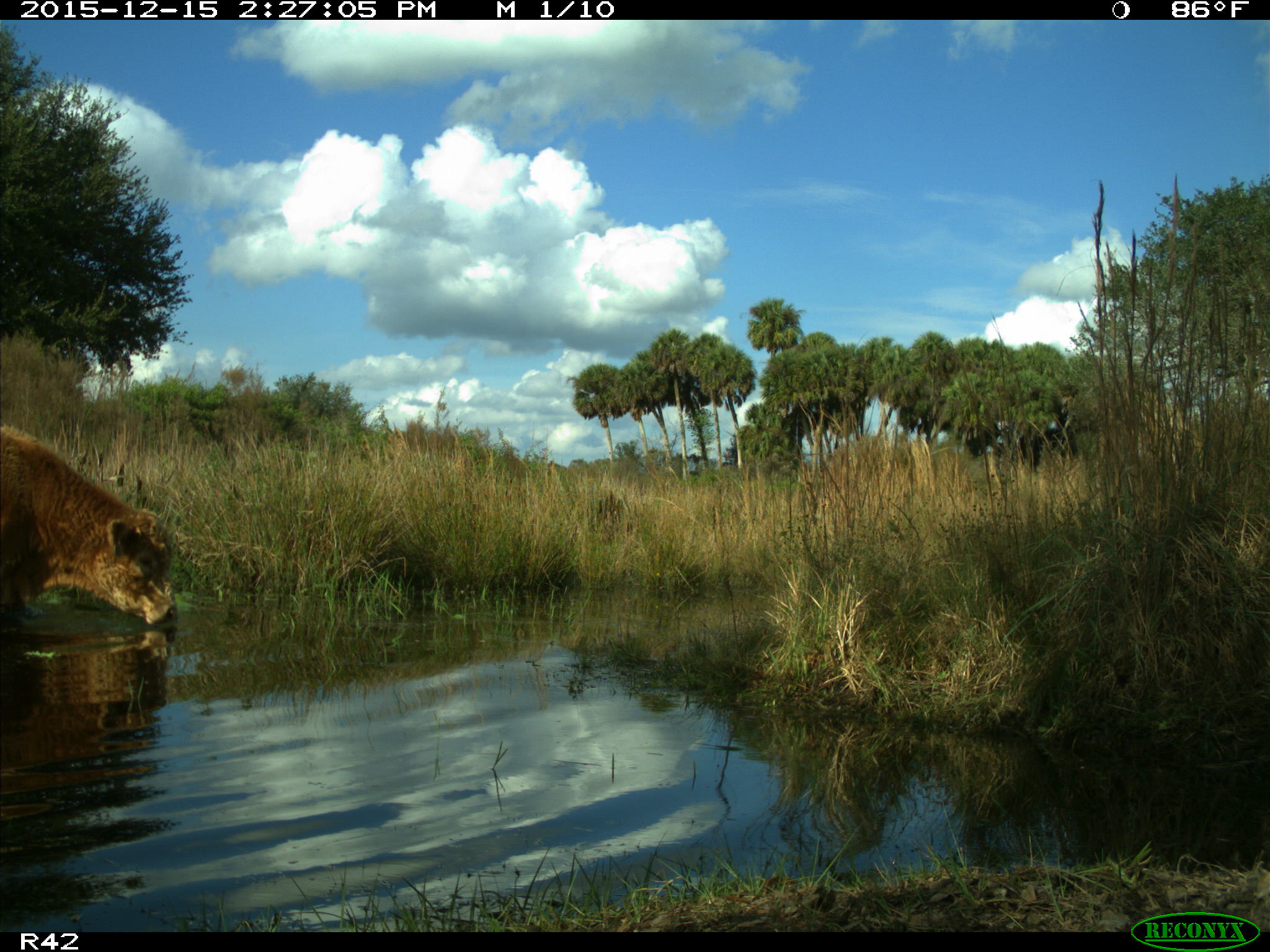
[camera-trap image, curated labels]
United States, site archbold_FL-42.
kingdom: Animalia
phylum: Chordata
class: Mammalia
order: Artiodactyla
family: Bovidae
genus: Bos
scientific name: Bos taurus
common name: domestic cow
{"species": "Bos taurus (domestic cow)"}